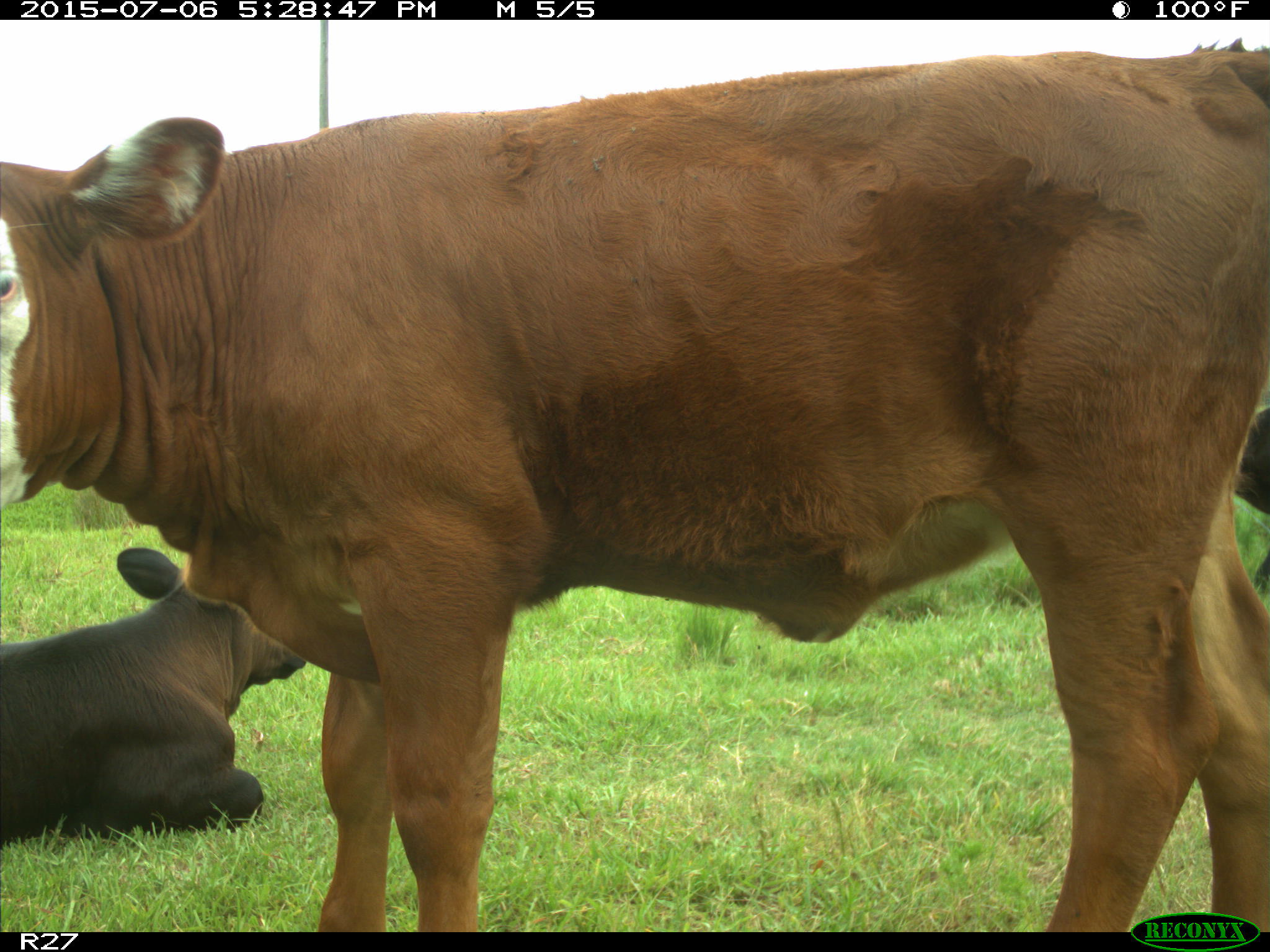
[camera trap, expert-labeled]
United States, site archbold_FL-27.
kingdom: Animalia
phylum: Chordata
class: Mammalia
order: Artiodactyla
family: Bovidae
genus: Bos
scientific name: Bos taurus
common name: domestic cow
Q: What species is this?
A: Bos taurus (domestic cow).